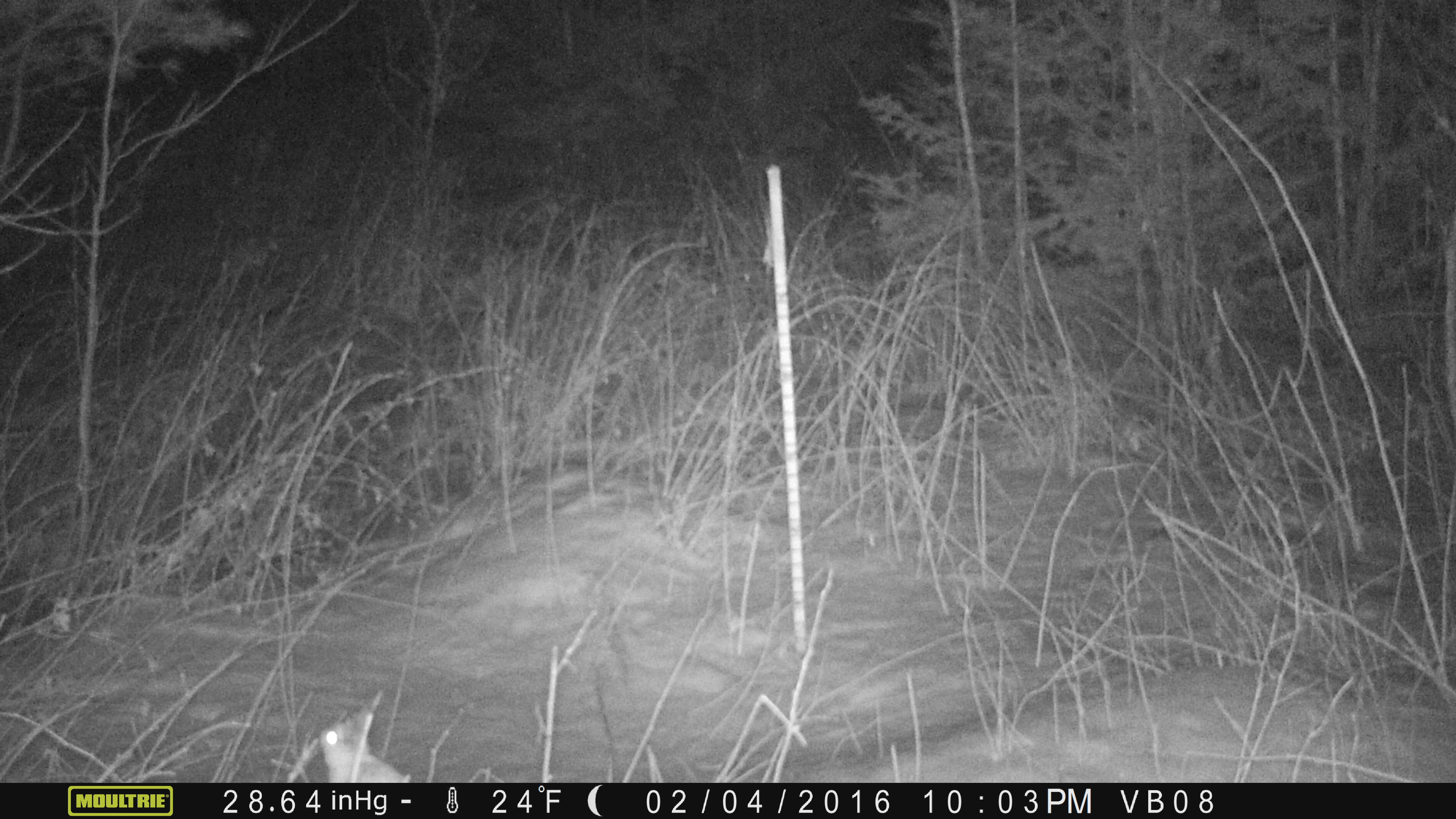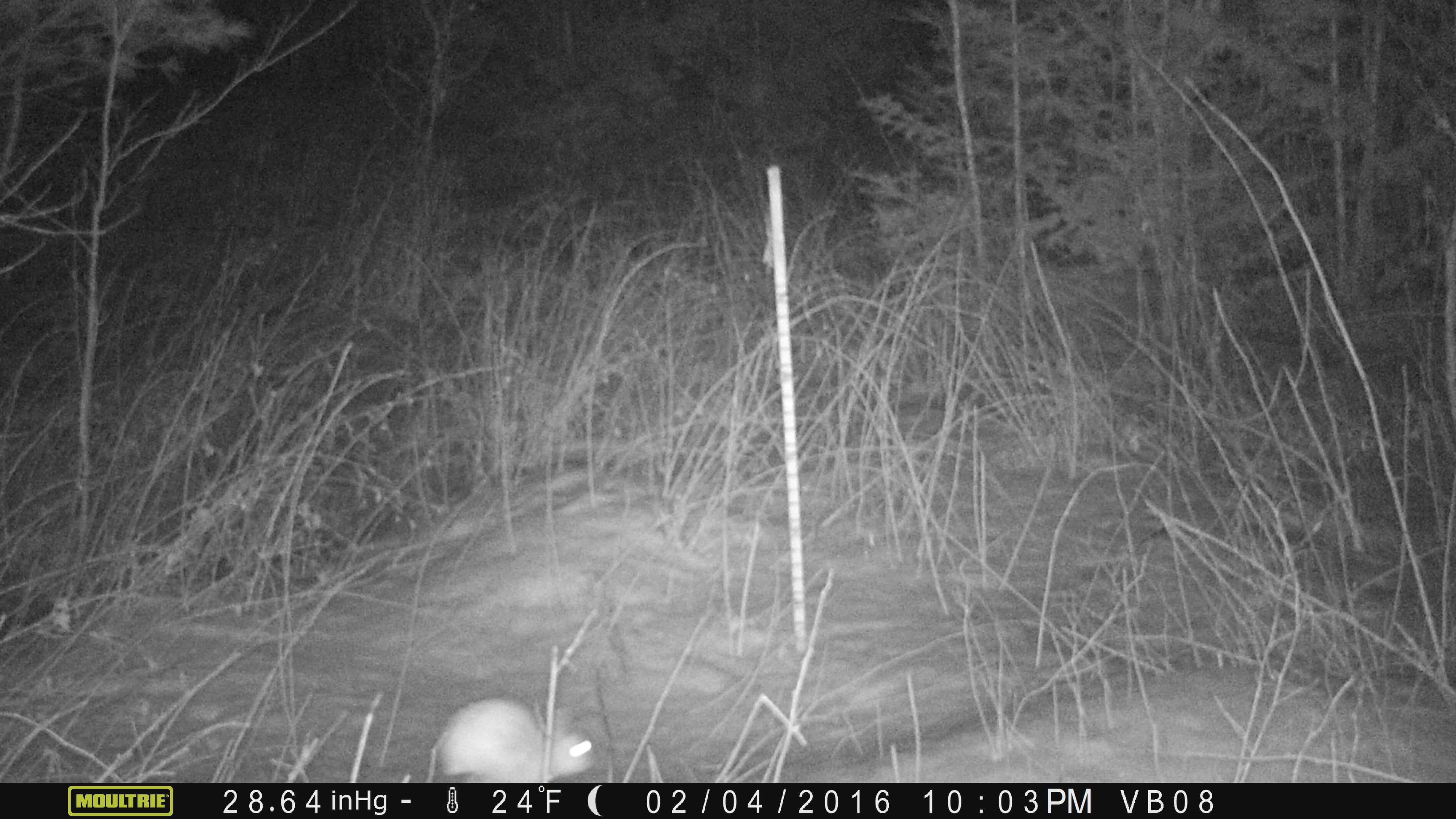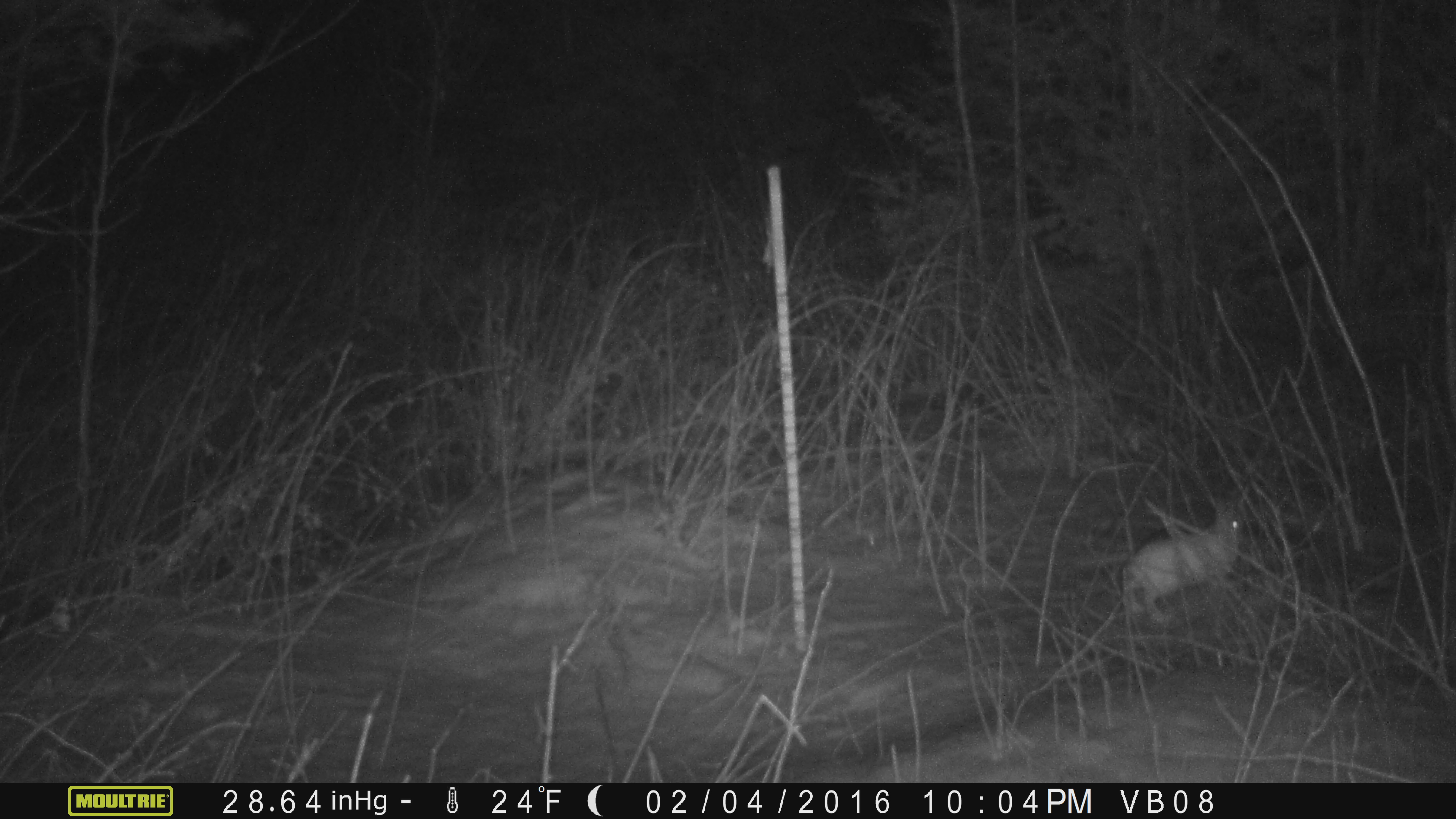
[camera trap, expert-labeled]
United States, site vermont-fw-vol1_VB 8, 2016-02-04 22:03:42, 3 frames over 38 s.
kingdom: Animalia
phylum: Chordata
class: Mammalia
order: Lagomorpha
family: Leporidae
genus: Lepus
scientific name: Lepus americanus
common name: snowshoe hare